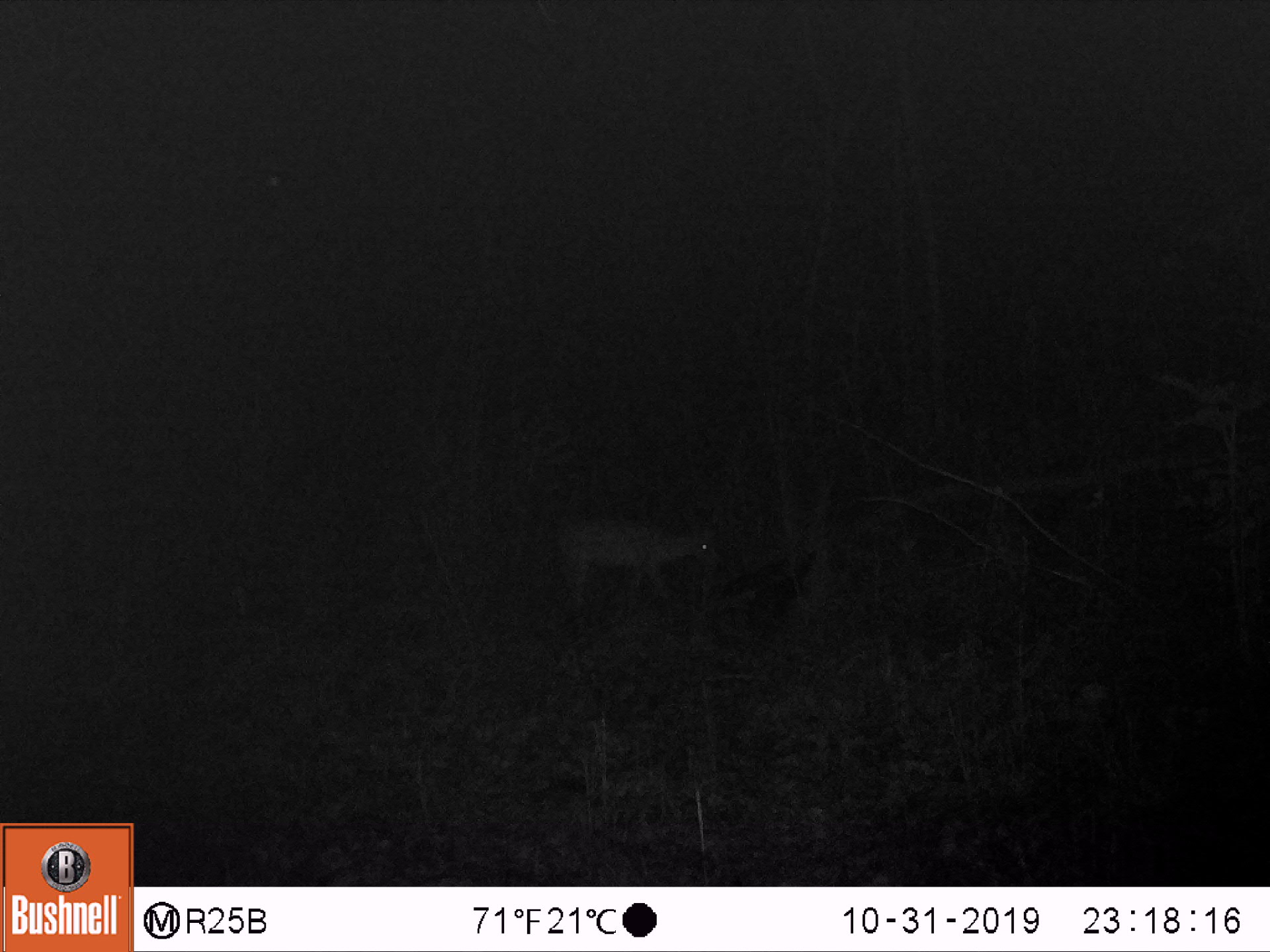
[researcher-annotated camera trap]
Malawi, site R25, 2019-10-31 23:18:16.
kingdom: Animalia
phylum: Chordata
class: Mammalia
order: Artiodactyla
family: Bovidae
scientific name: Antilopinae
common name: small antelope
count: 1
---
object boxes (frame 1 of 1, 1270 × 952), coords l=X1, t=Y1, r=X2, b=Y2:
small antelope: l=535, t=498, r=745, b=652